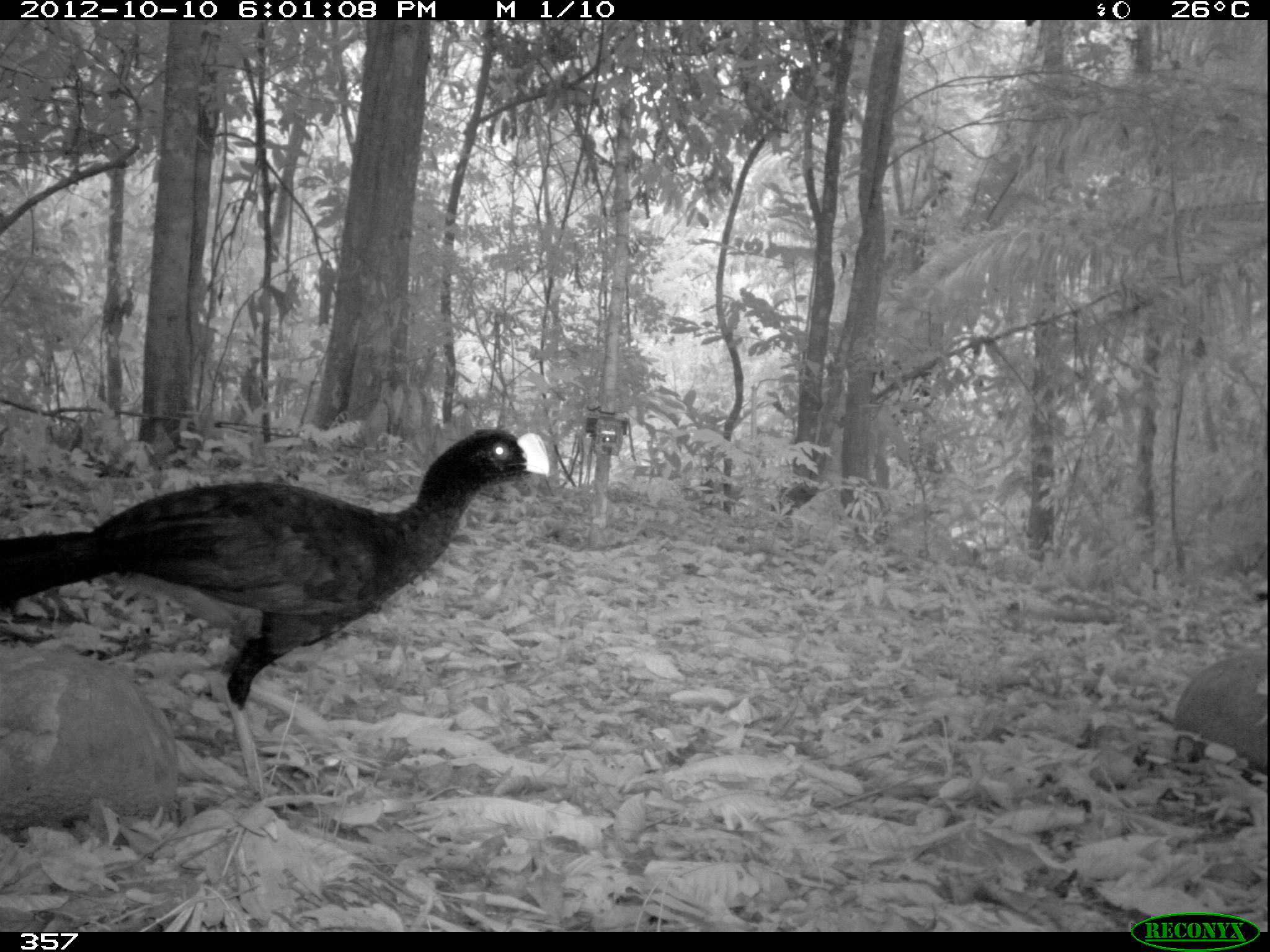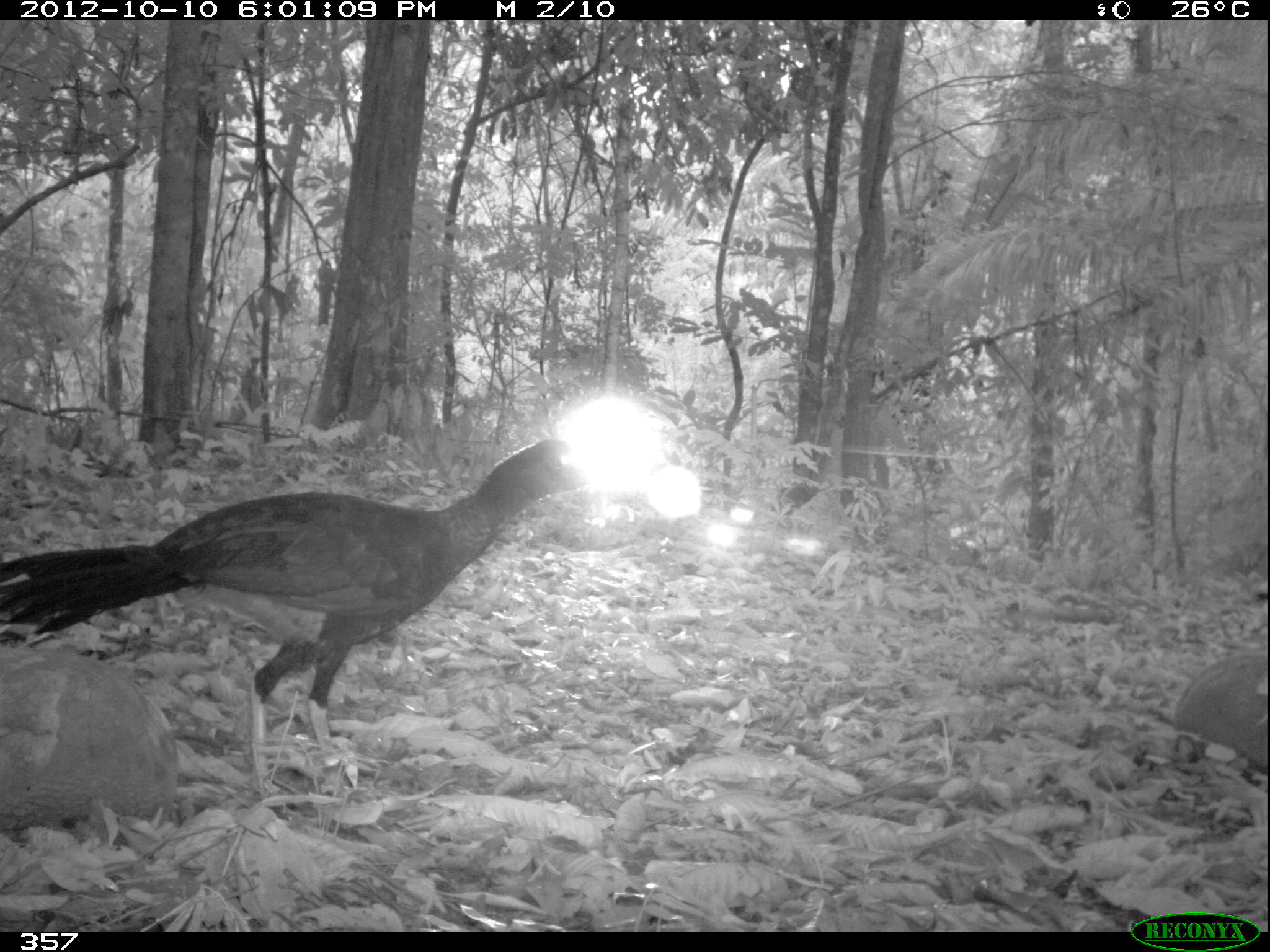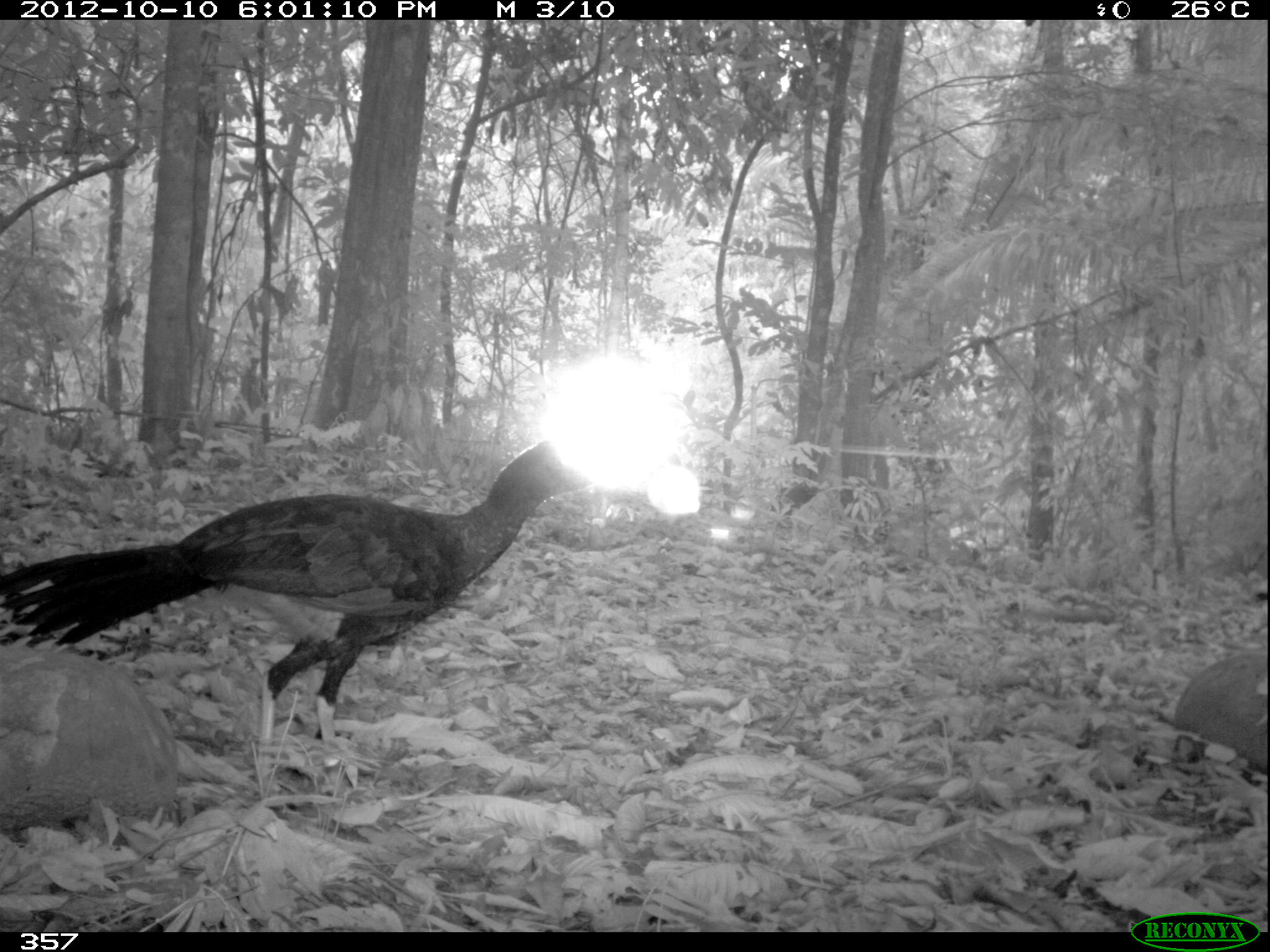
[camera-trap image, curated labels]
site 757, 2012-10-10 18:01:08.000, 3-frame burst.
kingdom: Animalia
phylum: Chordata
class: Aves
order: Galliformes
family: Cracidae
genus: Mitu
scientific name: Mitu tuberosum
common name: razor-billed curassow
Mitu tuberosum (razor-billed curassow).